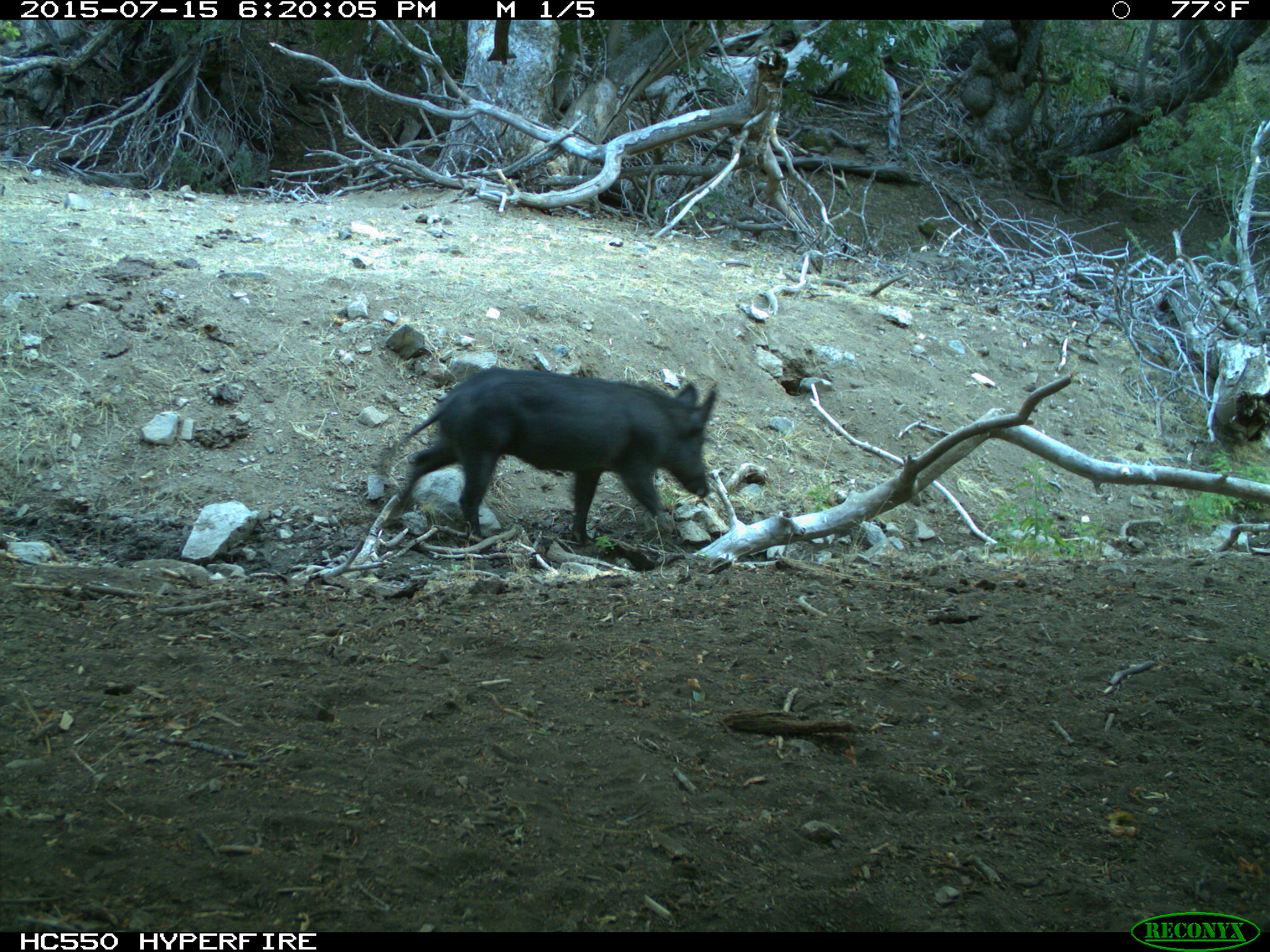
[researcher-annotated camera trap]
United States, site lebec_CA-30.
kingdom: Animalia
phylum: Chordata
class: Mammalia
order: Artiodactyla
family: Suidae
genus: Sus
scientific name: Sus scrofa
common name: wild boar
Sus scrofa (wild boar).